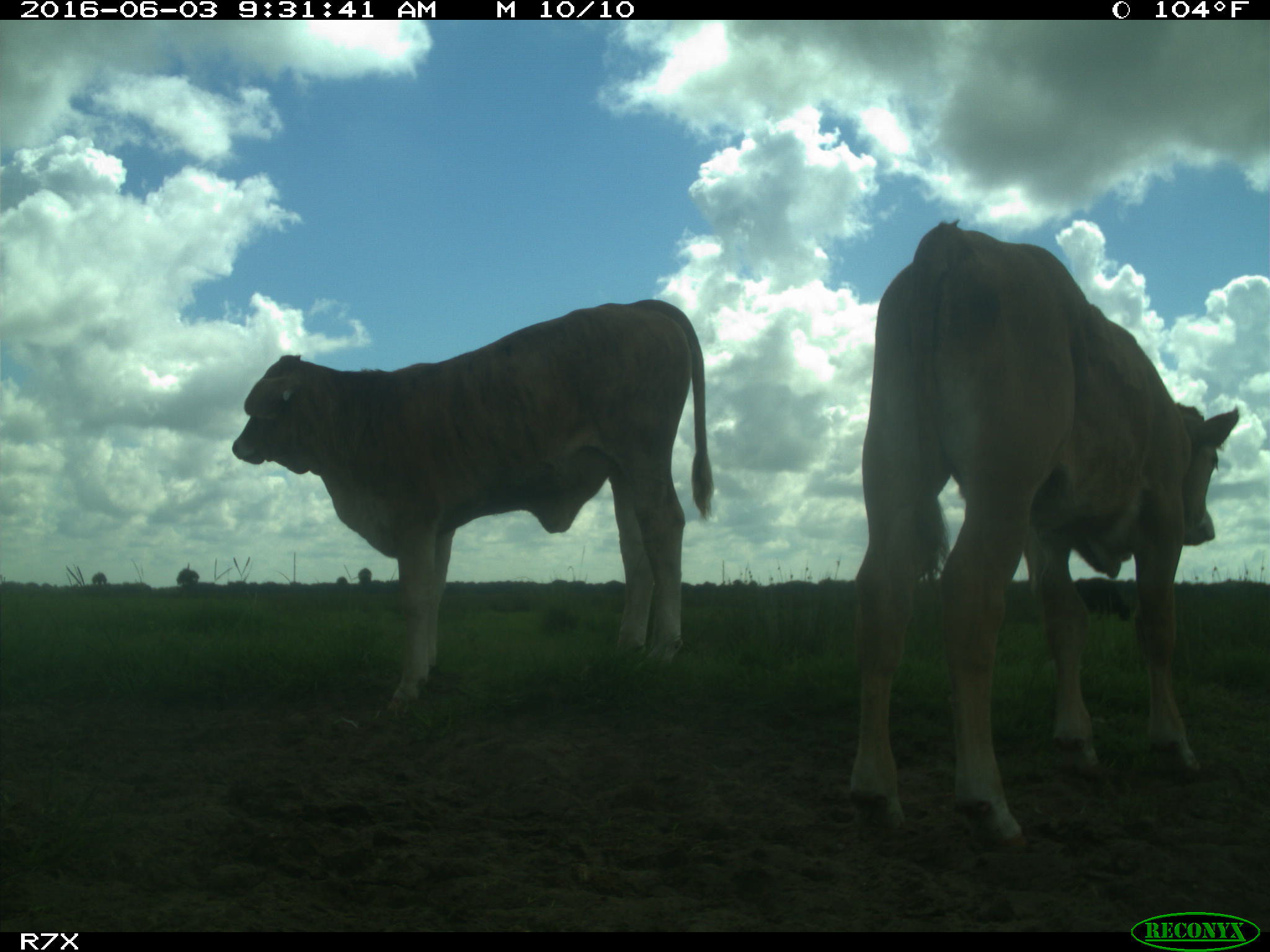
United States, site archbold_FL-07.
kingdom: Animalia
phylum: Chordata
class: Mammalia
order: Artiodactyla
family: Bovidae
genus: Bos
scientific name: Bos taurus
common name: domestic cow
Bos taurus (domestic cow).